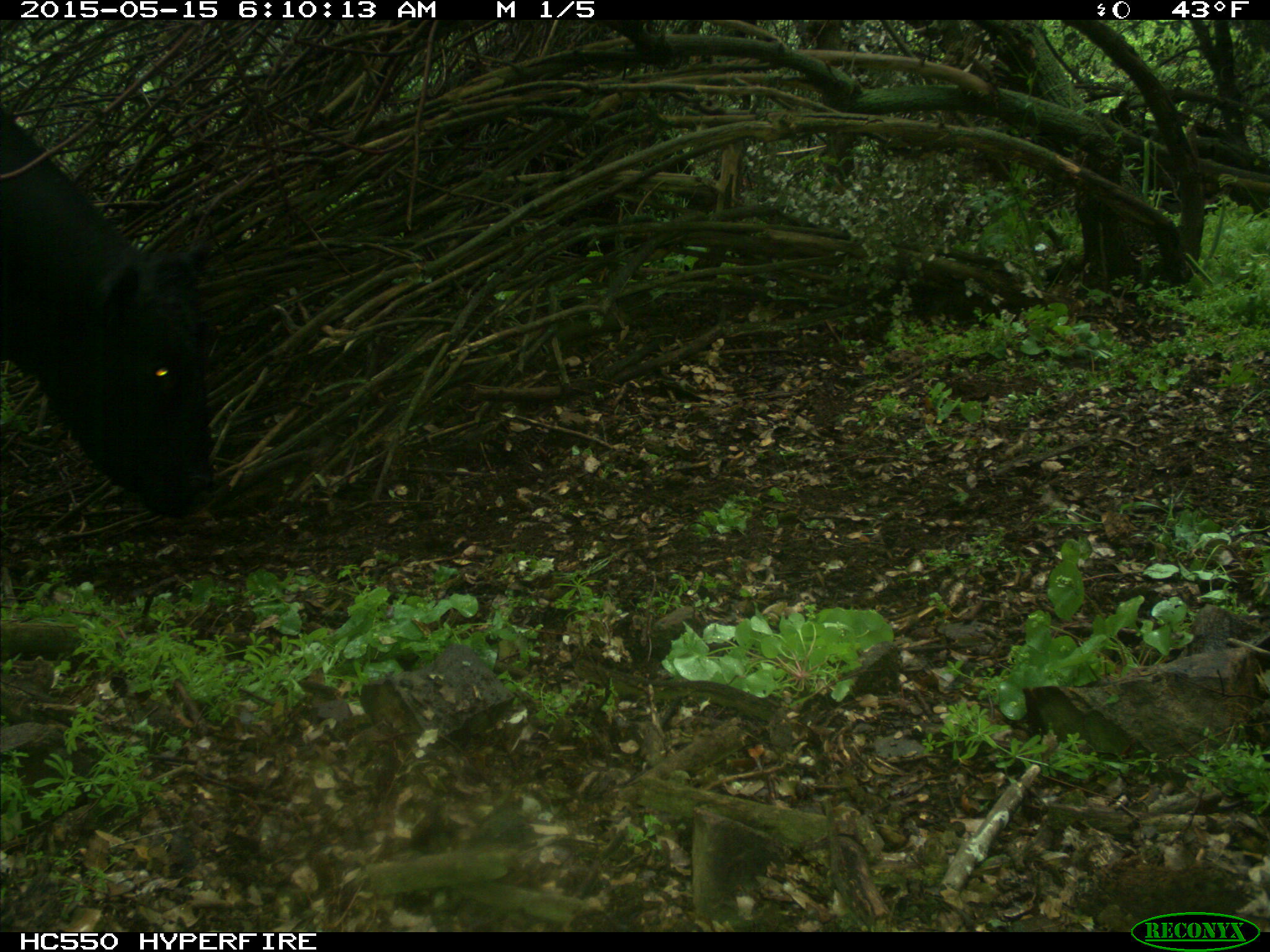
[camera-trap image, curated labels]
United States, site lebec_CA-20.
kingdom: Animalia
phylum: Chordata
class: Mammalia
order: Artiodactyla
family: Bovidae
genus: Bos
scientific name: Bos taurus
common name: domestic cow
Bos taurus (domestic cow).